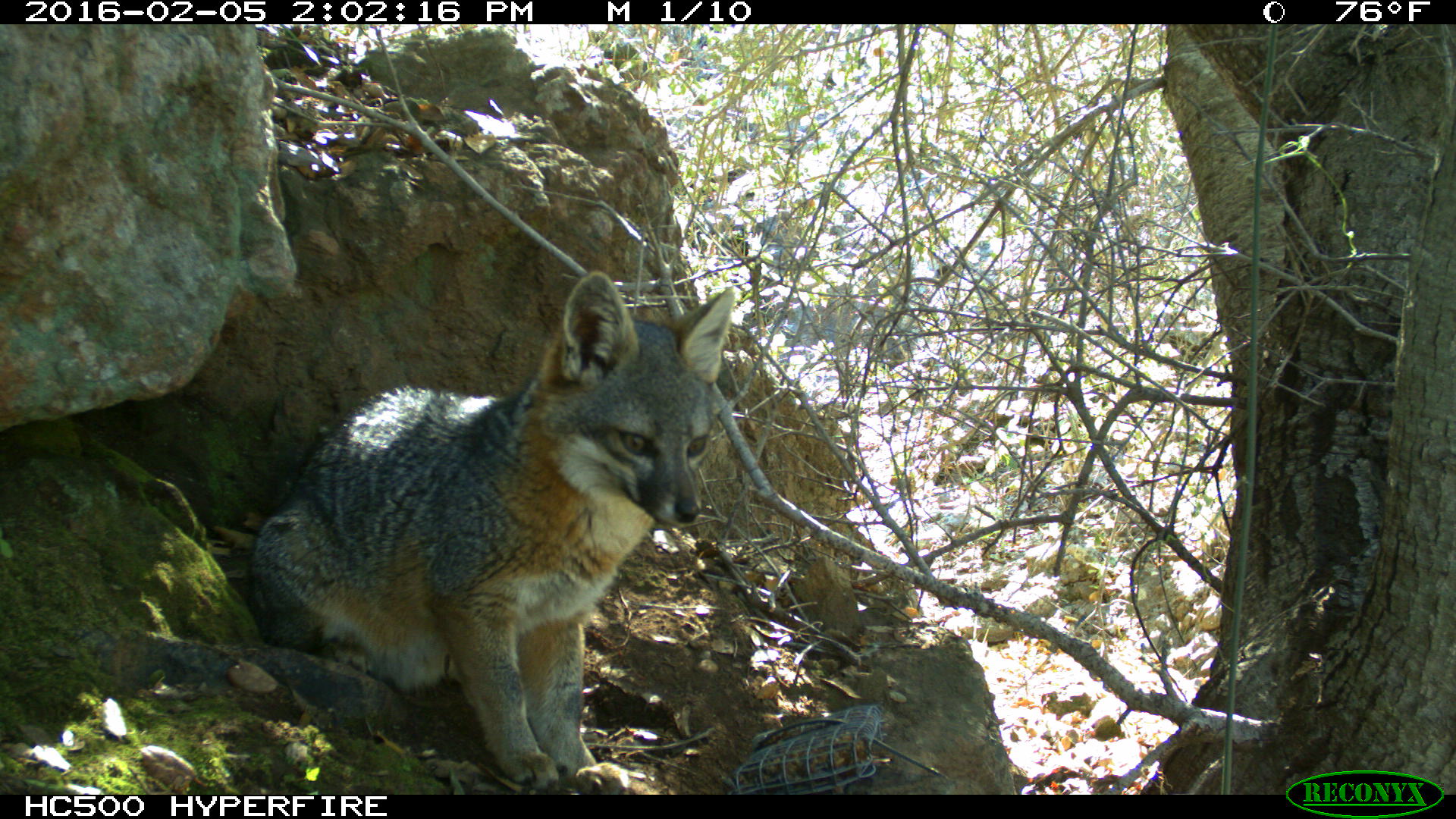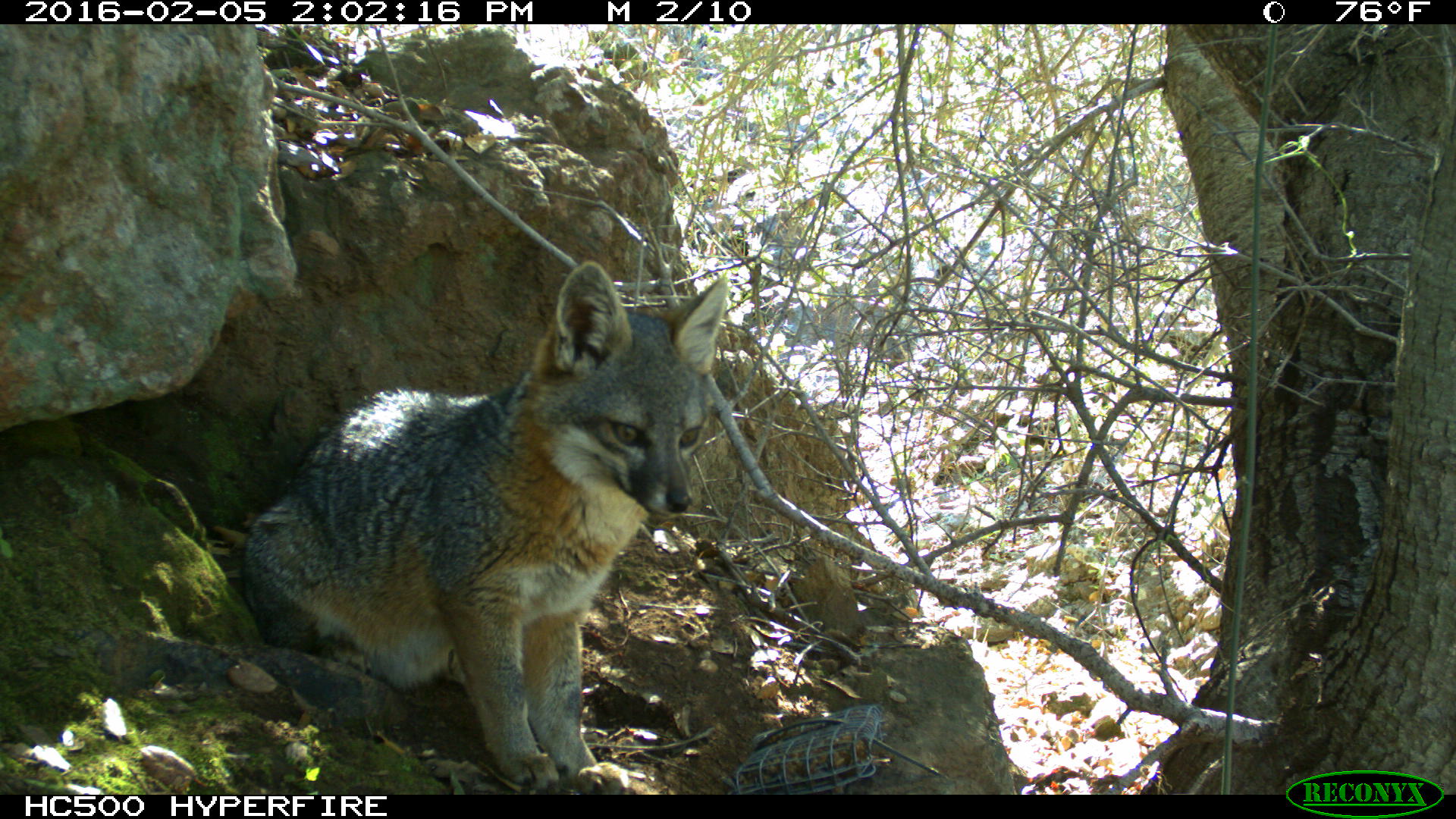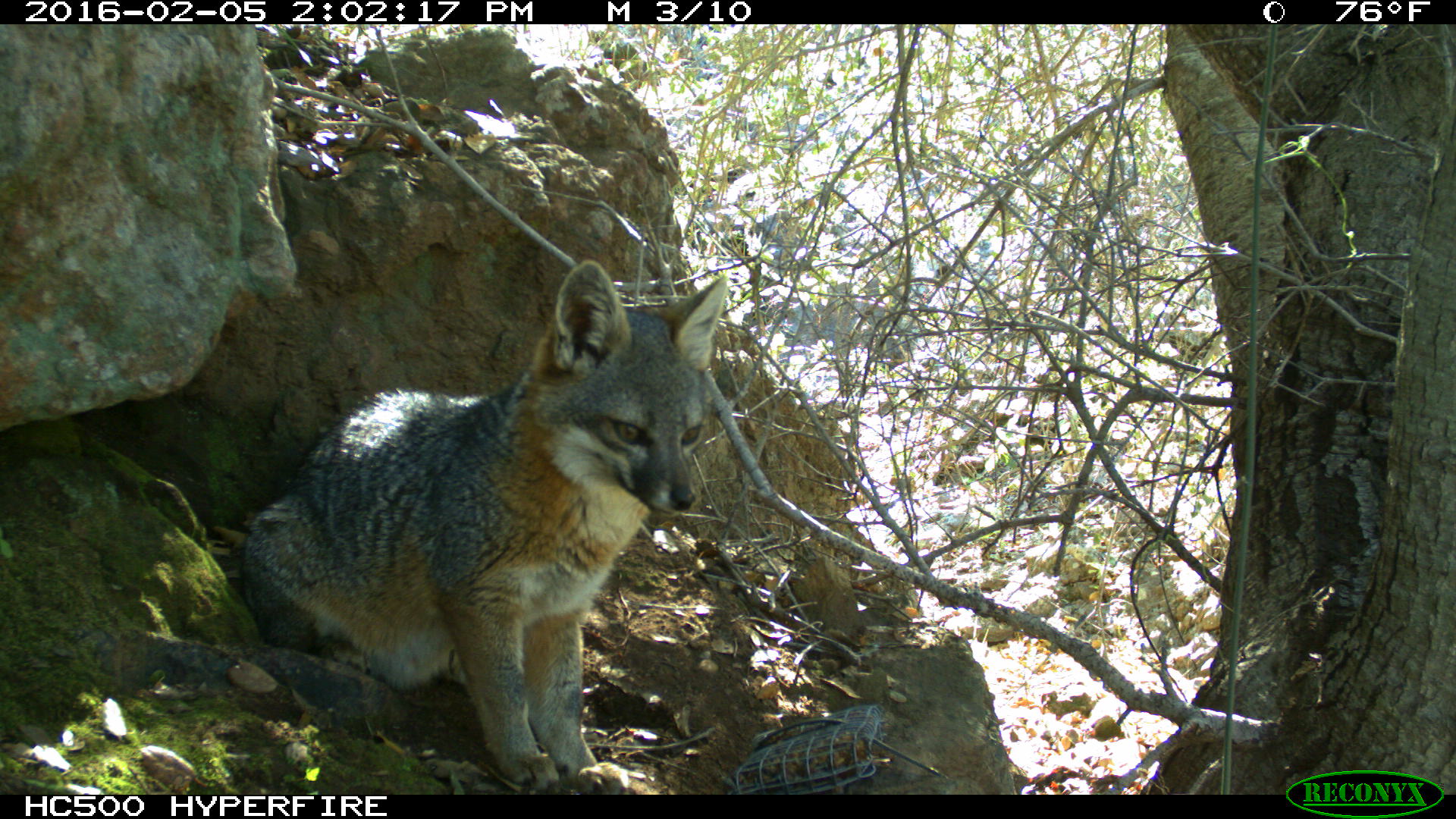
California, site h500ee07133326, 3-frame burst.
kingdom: Animalia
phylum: Chordata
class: Mammalia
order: Carnivora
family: Canidae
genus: Urocyon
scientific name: Urocyon littoralis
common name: island fox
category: fox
Fox (island fox) (Urocyon littoralis).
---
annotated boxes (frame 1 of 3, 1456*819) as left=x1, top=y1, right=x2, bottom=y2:
fox: left=249, top=271, right=737, bottom=795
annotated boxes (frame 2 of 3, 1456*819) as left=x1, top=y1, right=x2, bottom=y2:
fox: left=243, top=259, right=728, bottom=795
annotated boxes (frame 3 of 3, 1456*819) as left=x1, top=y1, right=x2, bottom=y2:
fox: left=240, top=260, right=726, bottom=793